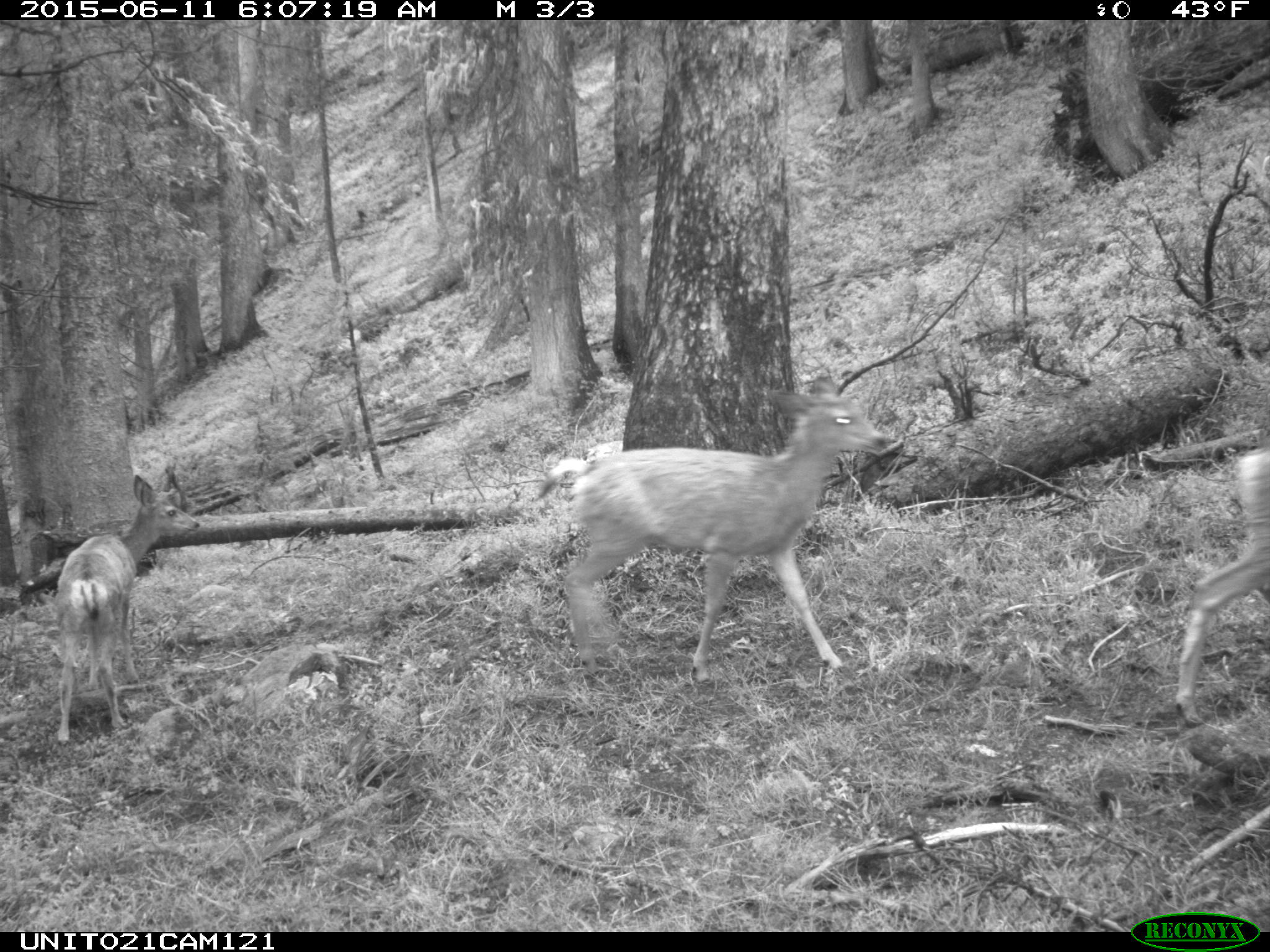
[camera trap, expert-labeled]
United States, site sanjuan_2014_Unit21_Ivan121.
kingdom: Animalia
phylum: Chordata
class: Mammalia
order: Artiodactyla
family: Cervidae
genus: Odocoileus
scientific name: Odocoileus hemionus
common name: mule deer